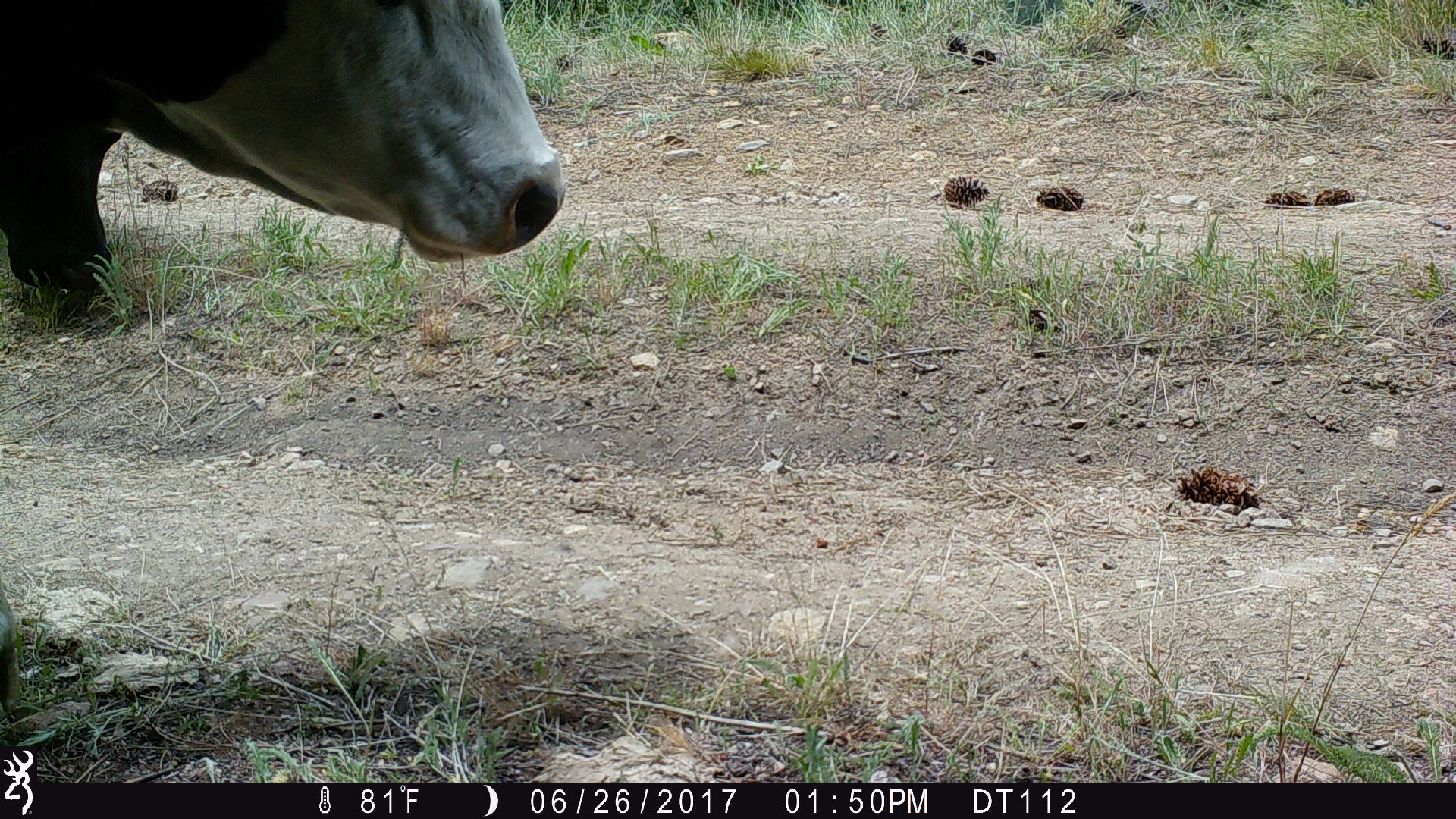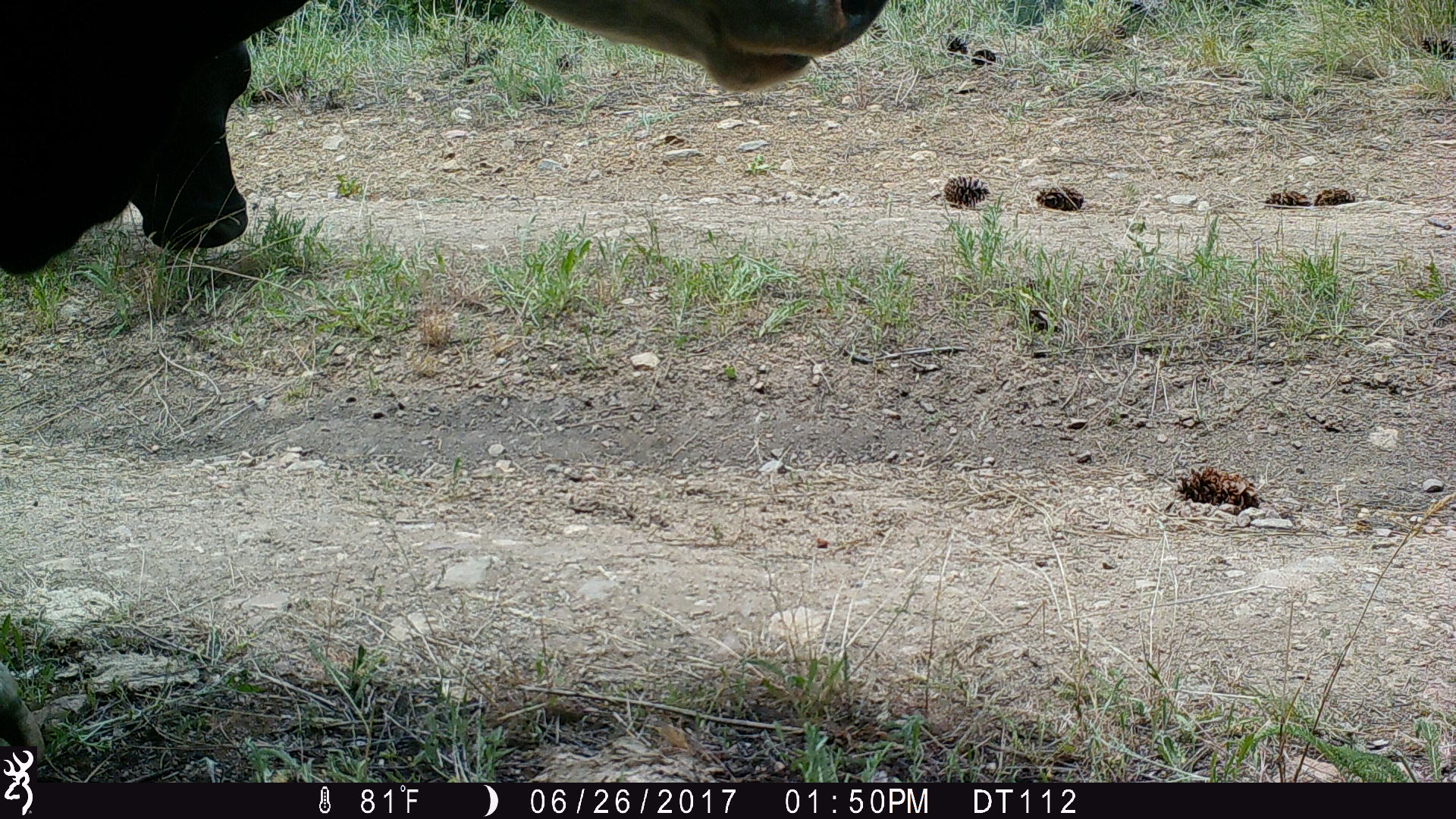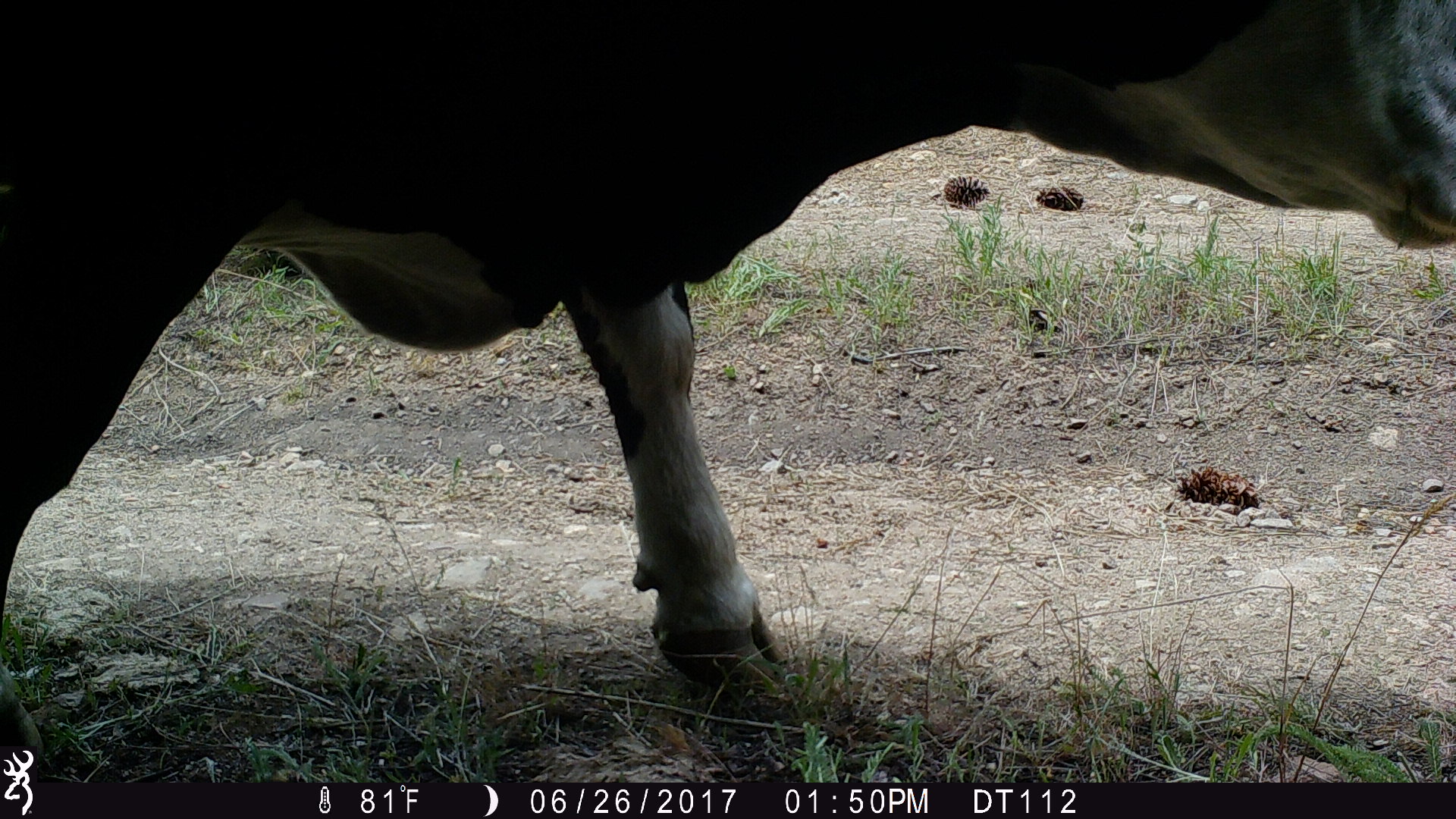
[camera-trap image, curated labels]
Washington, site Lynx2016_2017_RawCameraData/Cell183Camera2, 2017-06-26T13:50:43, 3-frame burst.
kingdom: Animalia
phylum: Chordata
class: Mammalia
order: Artiodactyla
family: Bovidae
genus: Bos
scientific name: Bos taurus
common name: domestic cattle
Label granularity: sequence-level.